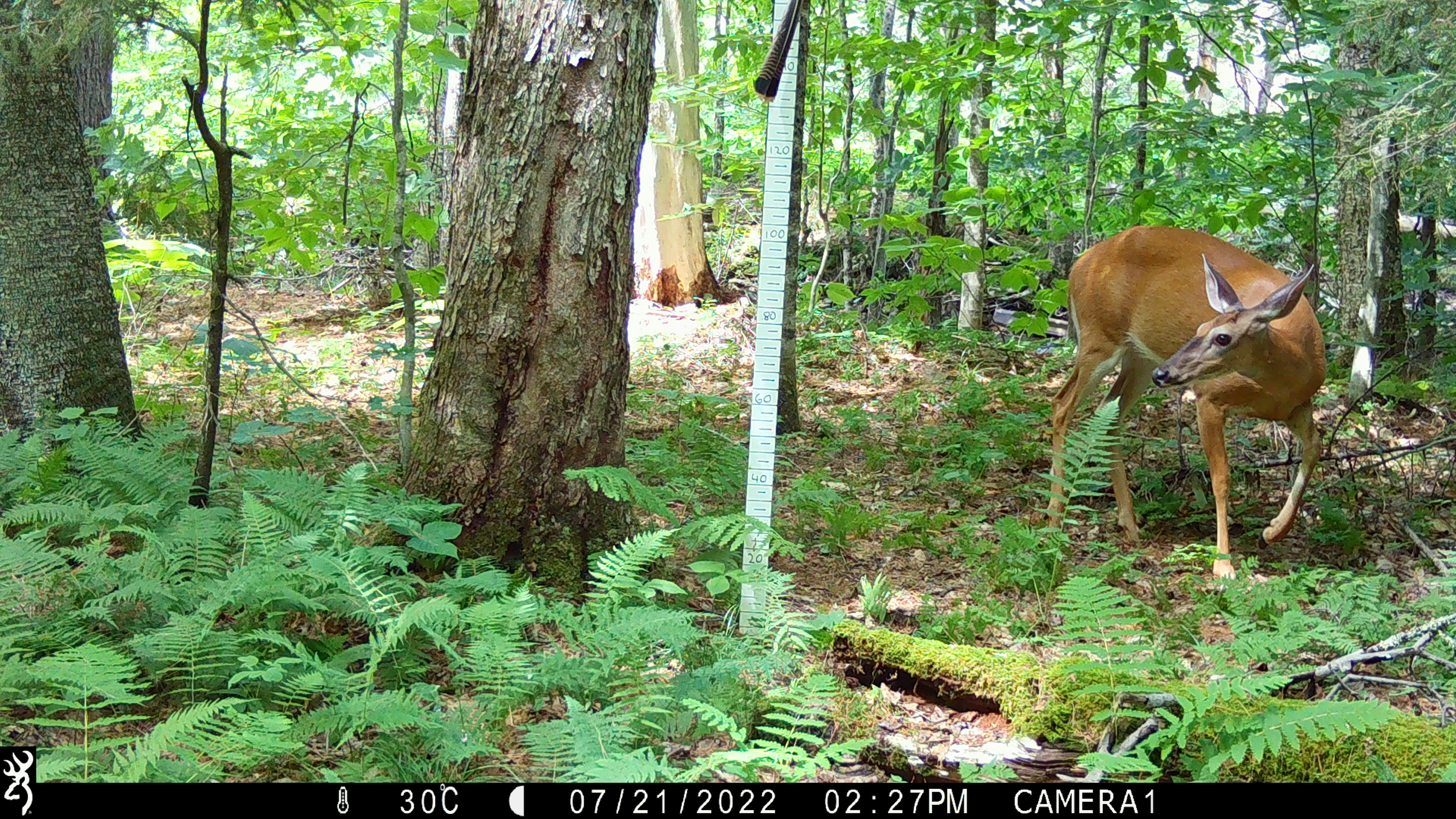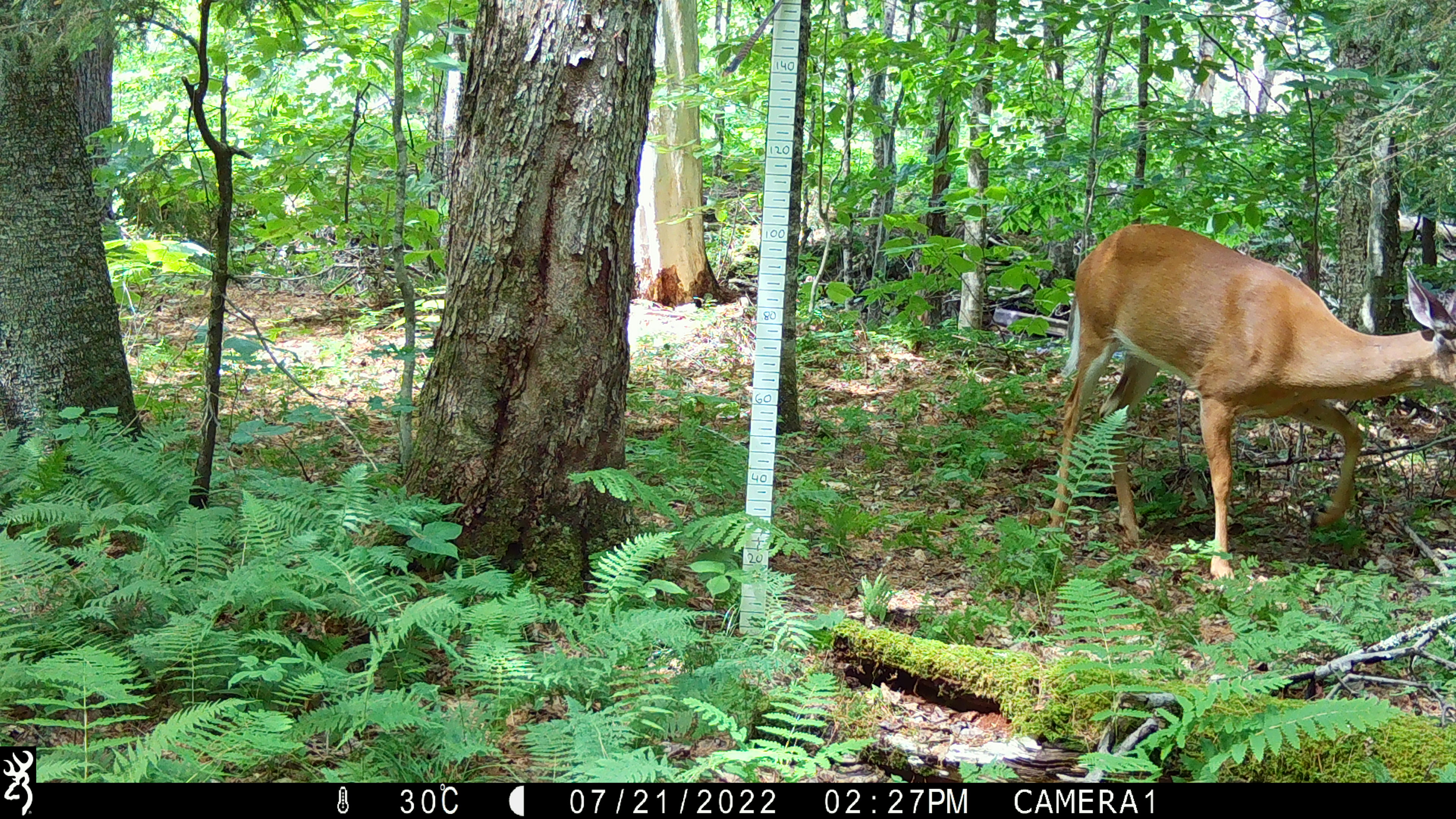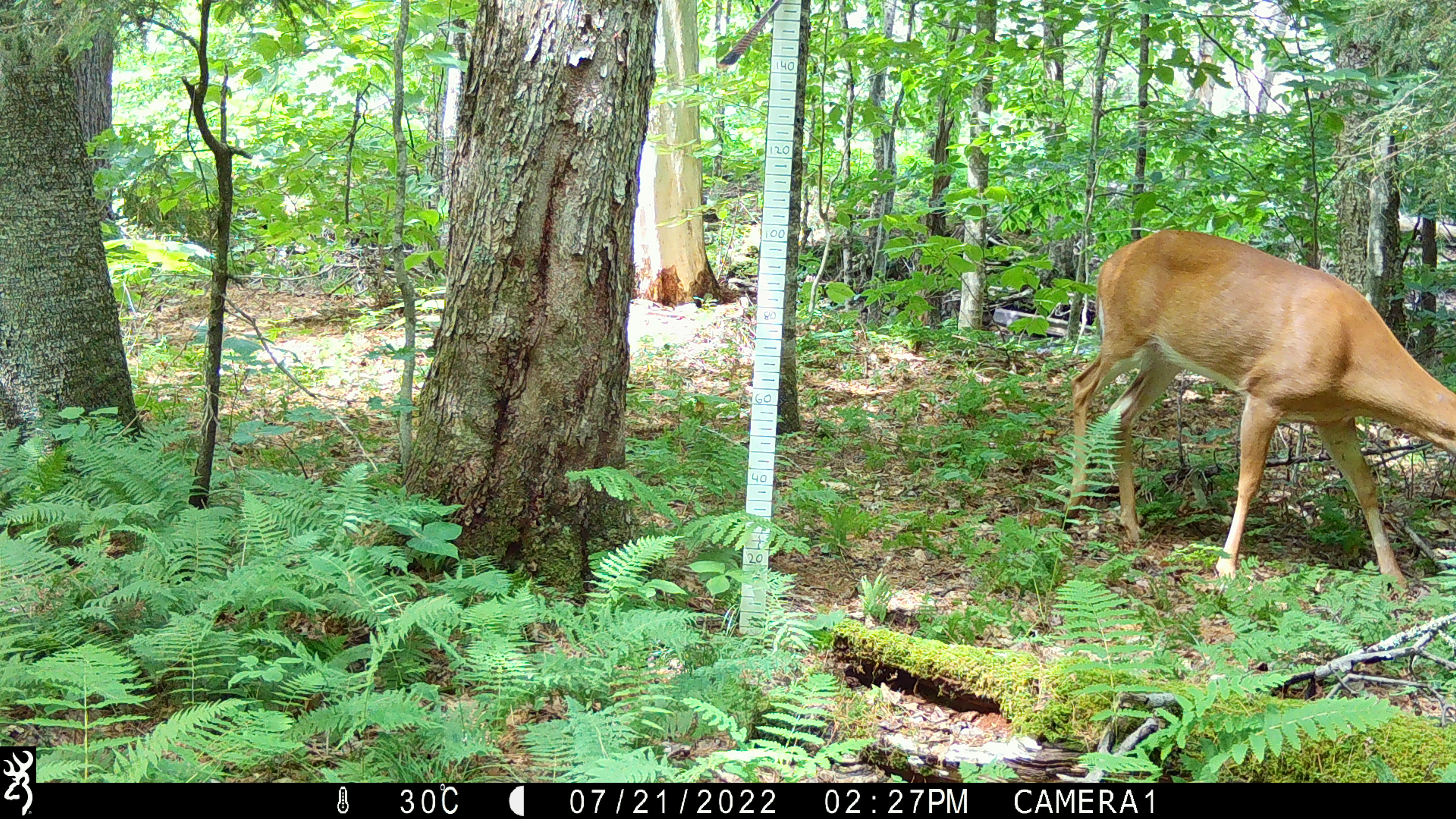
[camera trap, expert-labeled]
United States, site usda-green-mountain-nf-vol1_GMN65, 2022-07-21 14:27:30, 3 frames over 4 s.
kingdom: Animalia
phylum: Chordata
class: Mammalia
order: Artiodactyla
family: Cervidae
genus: Odocoileus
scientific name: Odocoileus virginianus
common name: white-tailed deer